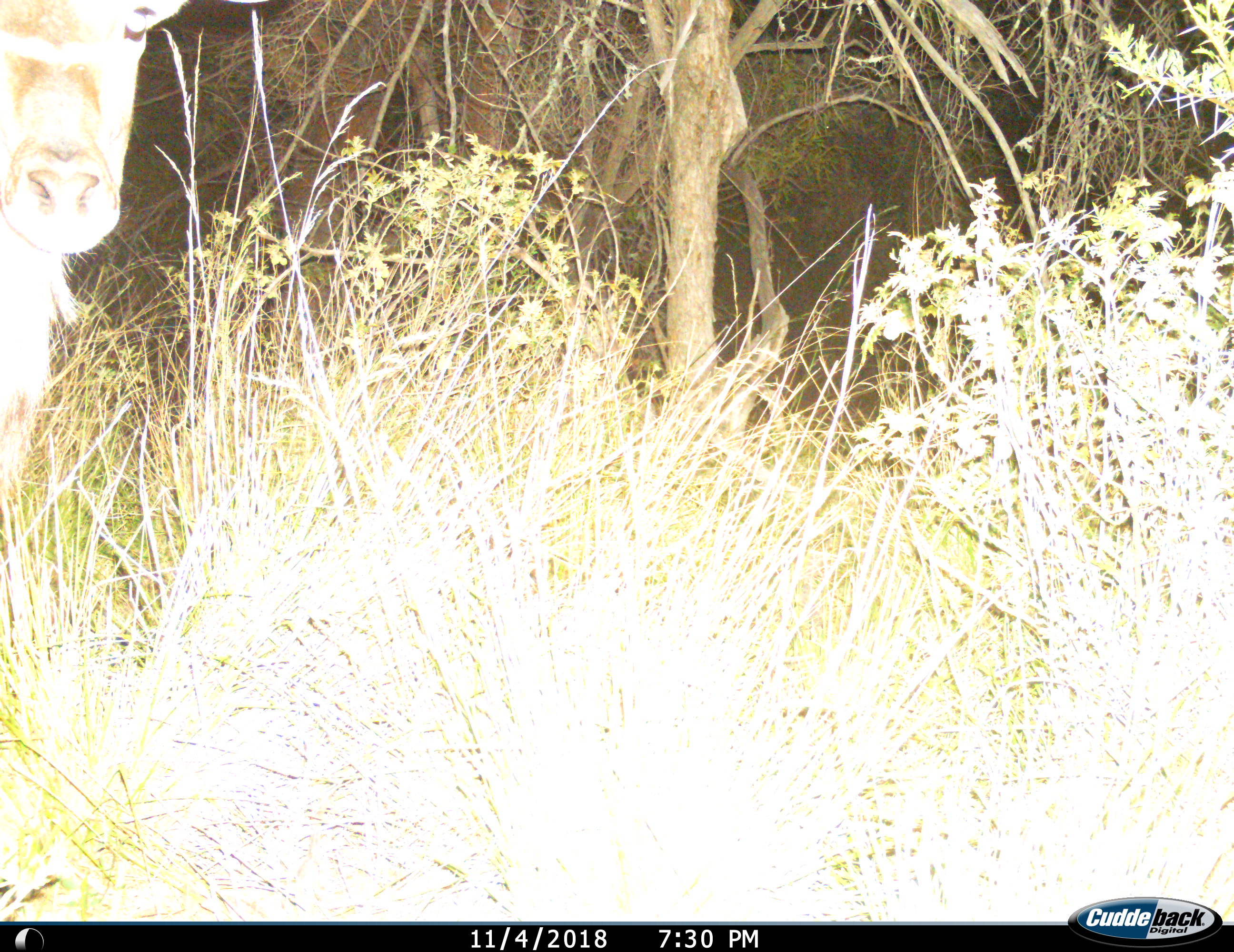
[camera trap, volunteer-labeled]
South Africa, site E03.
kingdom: Animalia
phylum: Chordata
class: Mammalia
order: Artiodactyla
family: Bovidae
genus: Tragelaphus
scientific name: Tragelaphus strepsiceros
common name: greater kudu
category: kudu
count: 1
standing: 86%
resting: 0%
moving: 14%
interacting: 0%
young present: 0%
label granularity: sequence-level